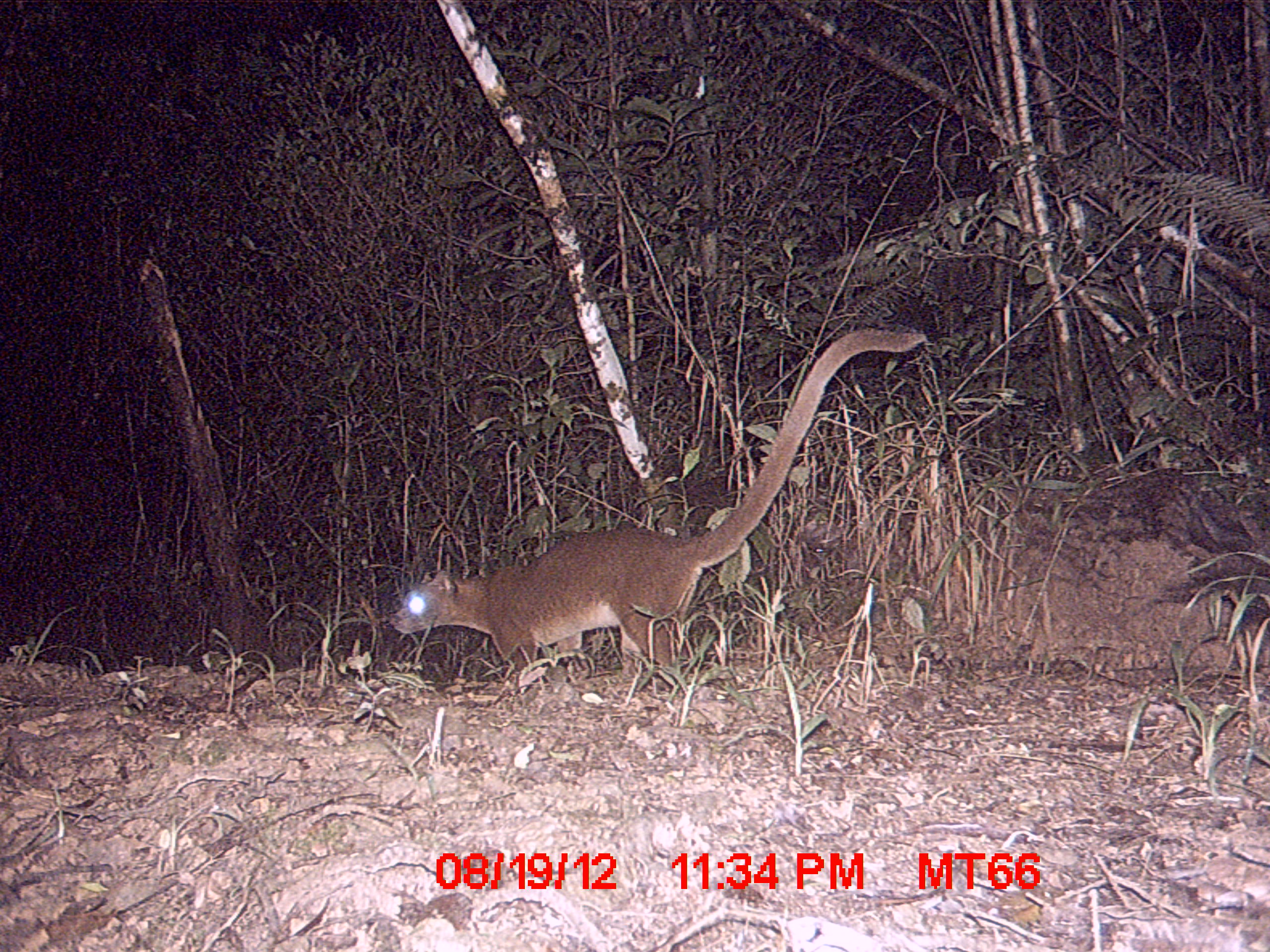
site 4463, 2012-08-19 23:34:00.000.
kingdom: Animalia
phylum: Chordata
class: Mammalia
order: Carnivora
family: Eupleridae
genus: Cryptoprocta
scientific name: Cryptoprocta ferox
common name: fossa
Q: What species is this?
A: Cryptoprocta ferox (fossa).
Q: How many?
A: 1.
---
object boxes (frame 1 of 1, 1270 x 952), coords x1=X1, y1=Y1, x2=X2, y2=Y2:
cryptoprocta ferox: x1=386, y1=328, x2=927, y2=684